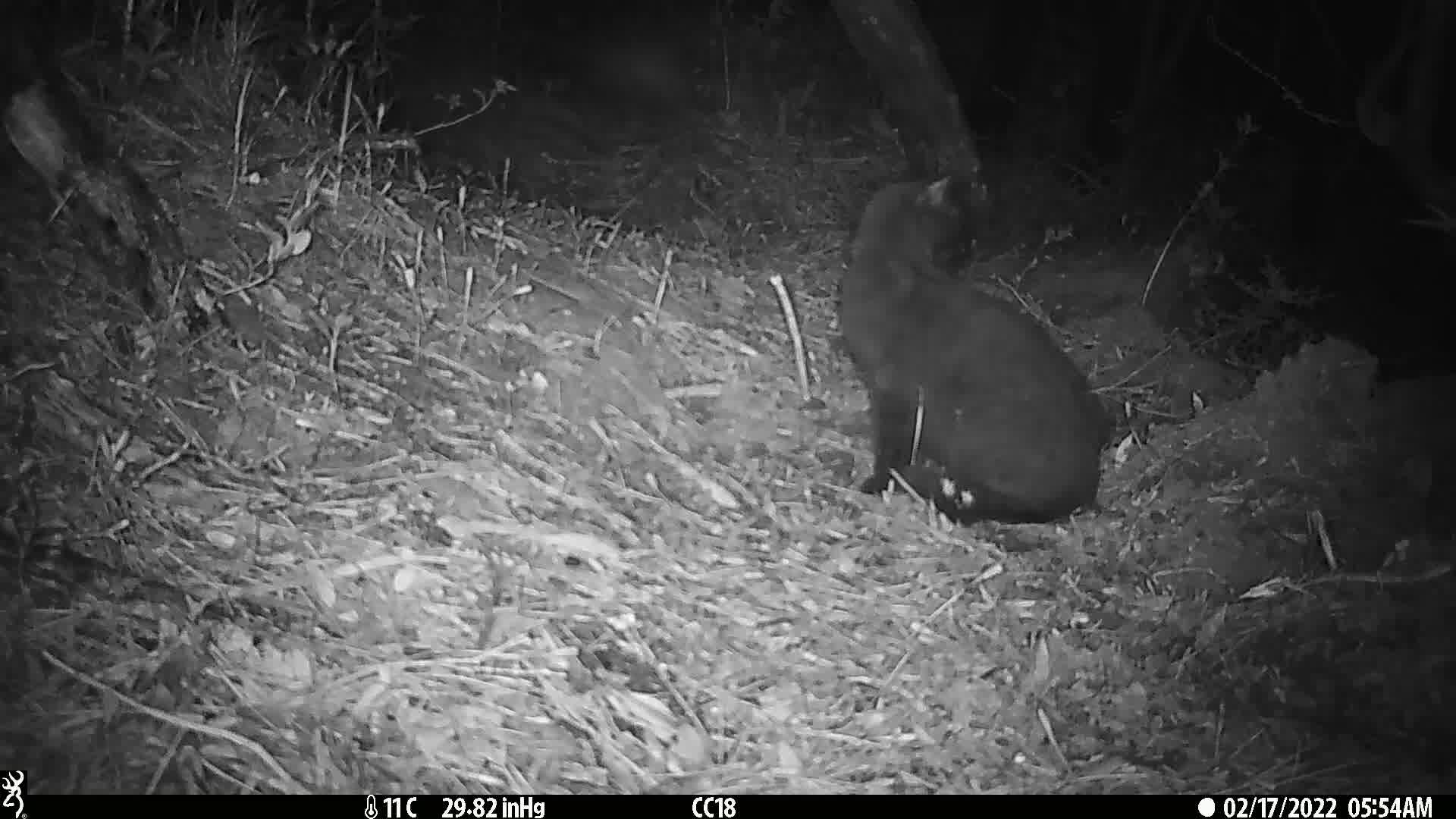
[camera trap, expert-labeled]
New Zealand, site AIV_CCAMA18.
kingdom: Animalia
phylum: Chordata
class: Mammalia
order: Carnivora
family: Felidae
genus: Felis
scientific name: Felis catus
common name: domestic cat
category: cat